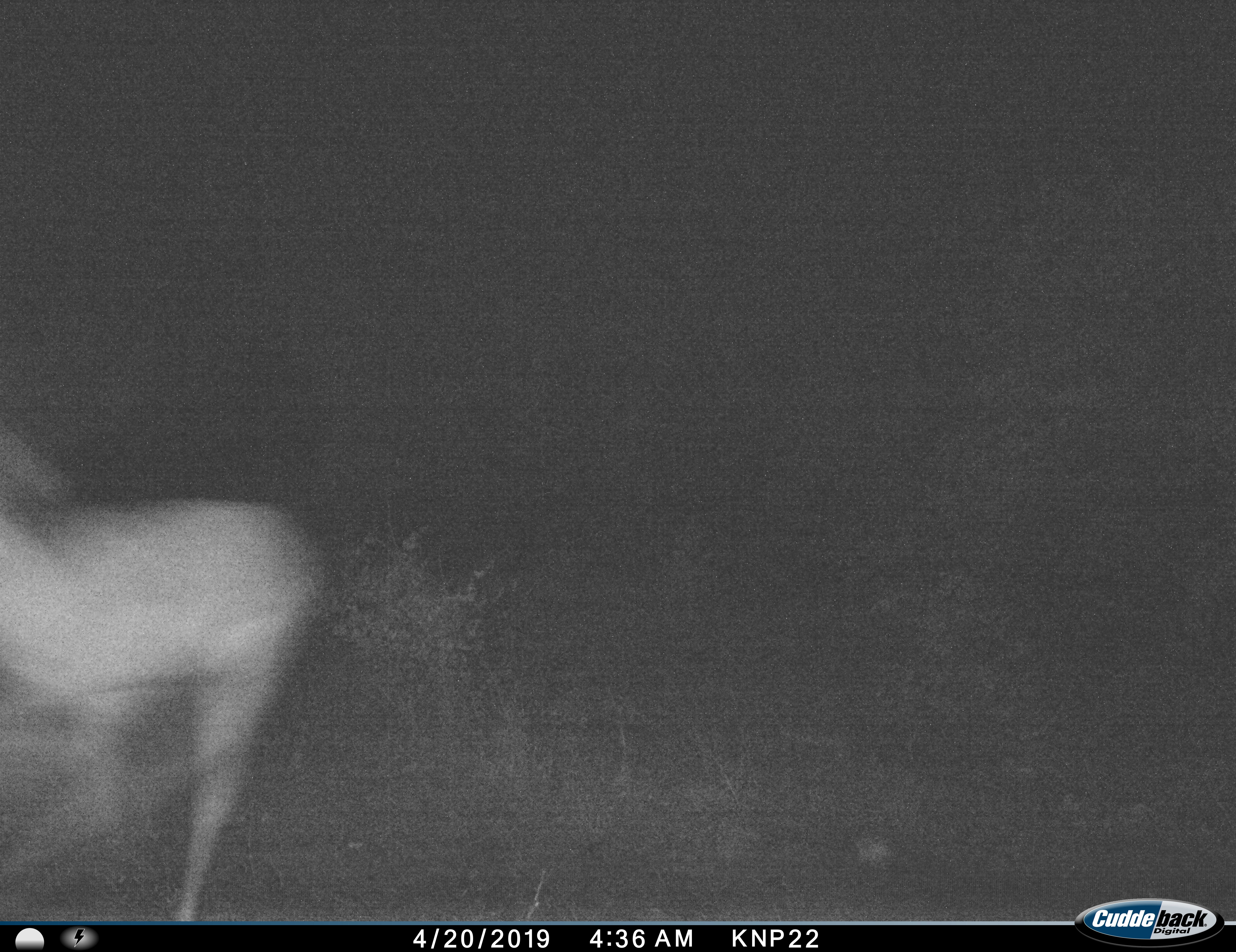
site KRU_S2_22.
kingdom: Animalia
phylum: Chordata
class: Mammalia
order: Artiodactyla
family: Bovidae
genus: Aepyceros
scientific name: Aepyceros melampus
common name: impala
Impala (Aepyceros melampus), count 1. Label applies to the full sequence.